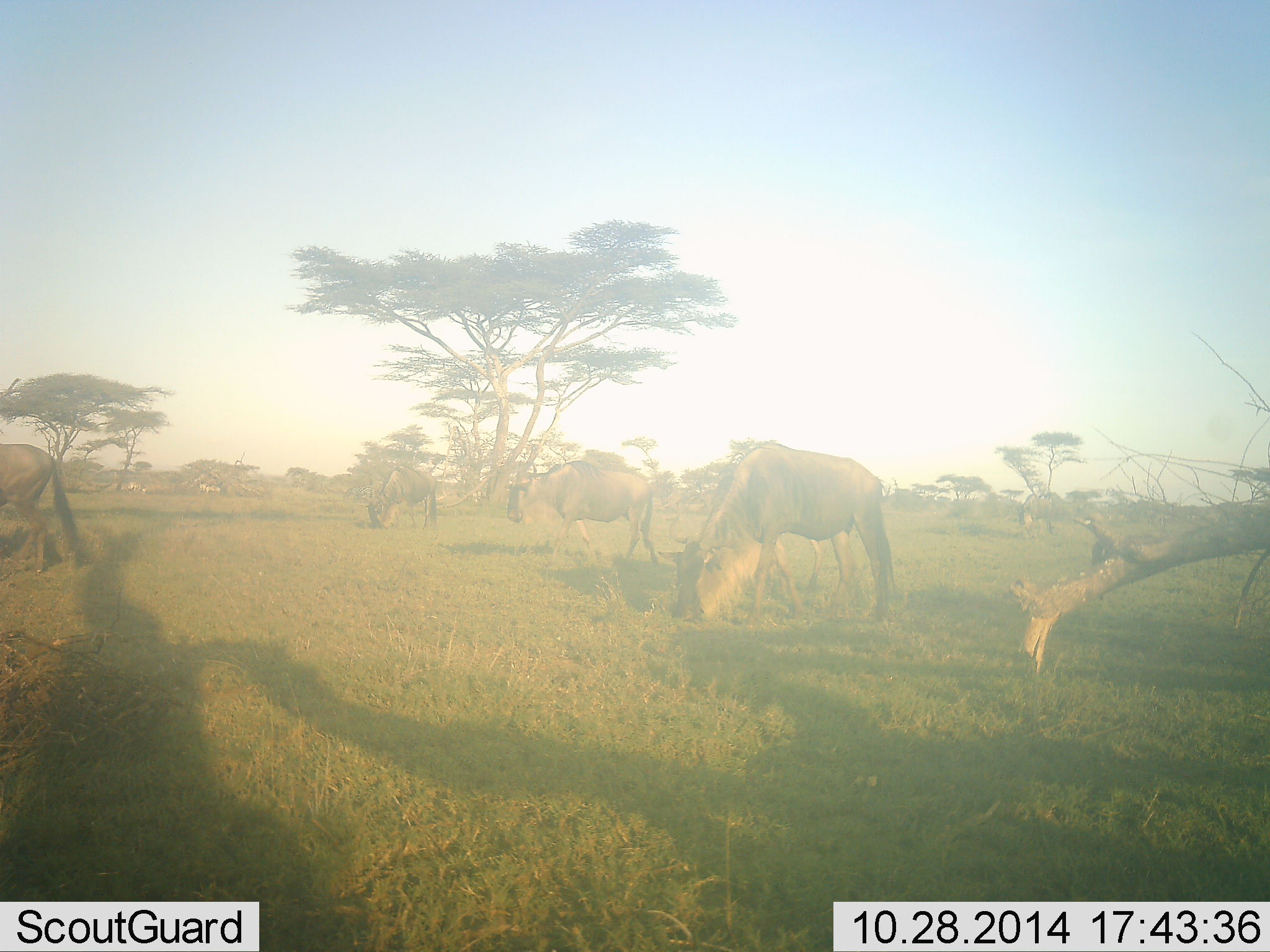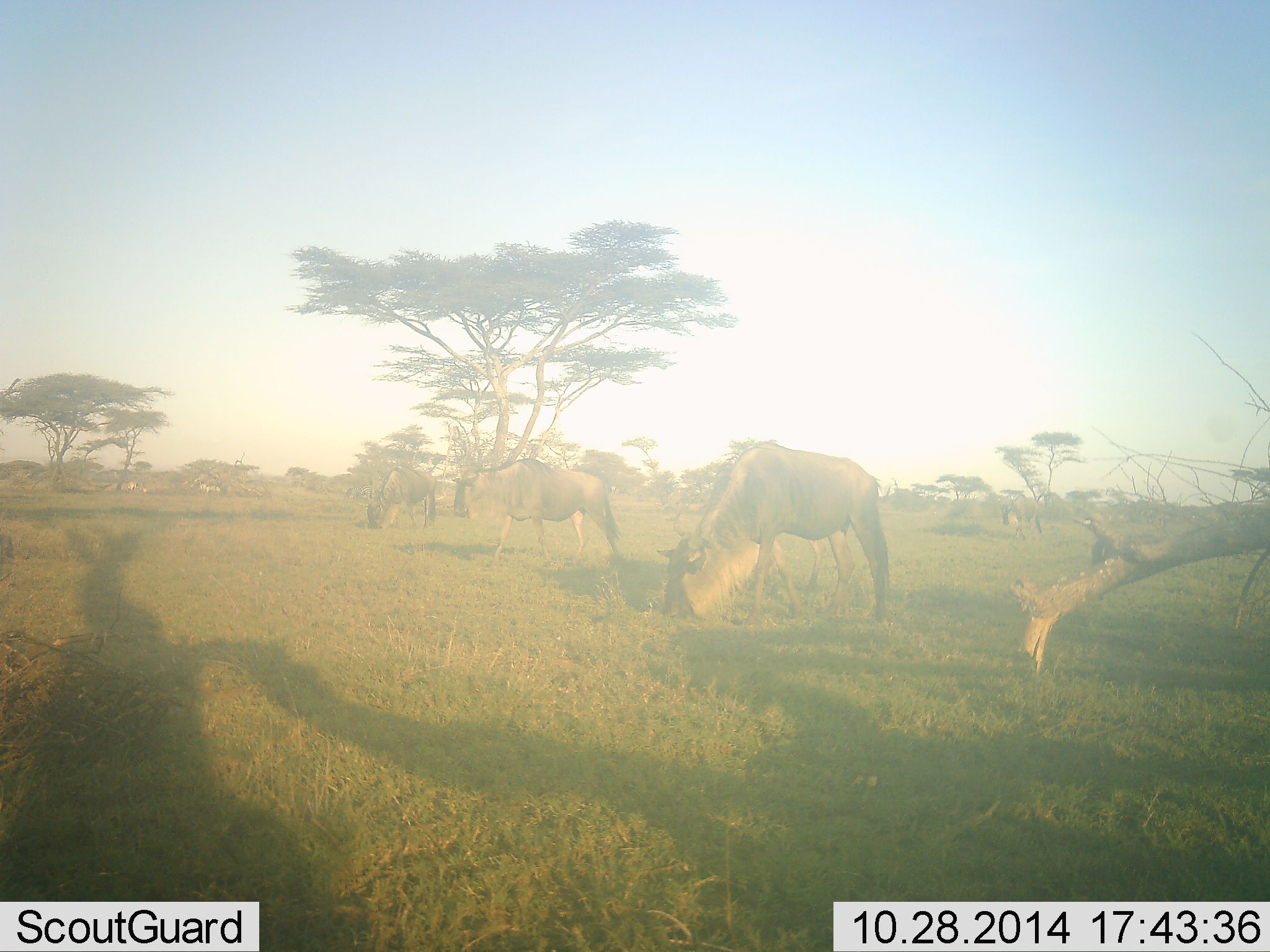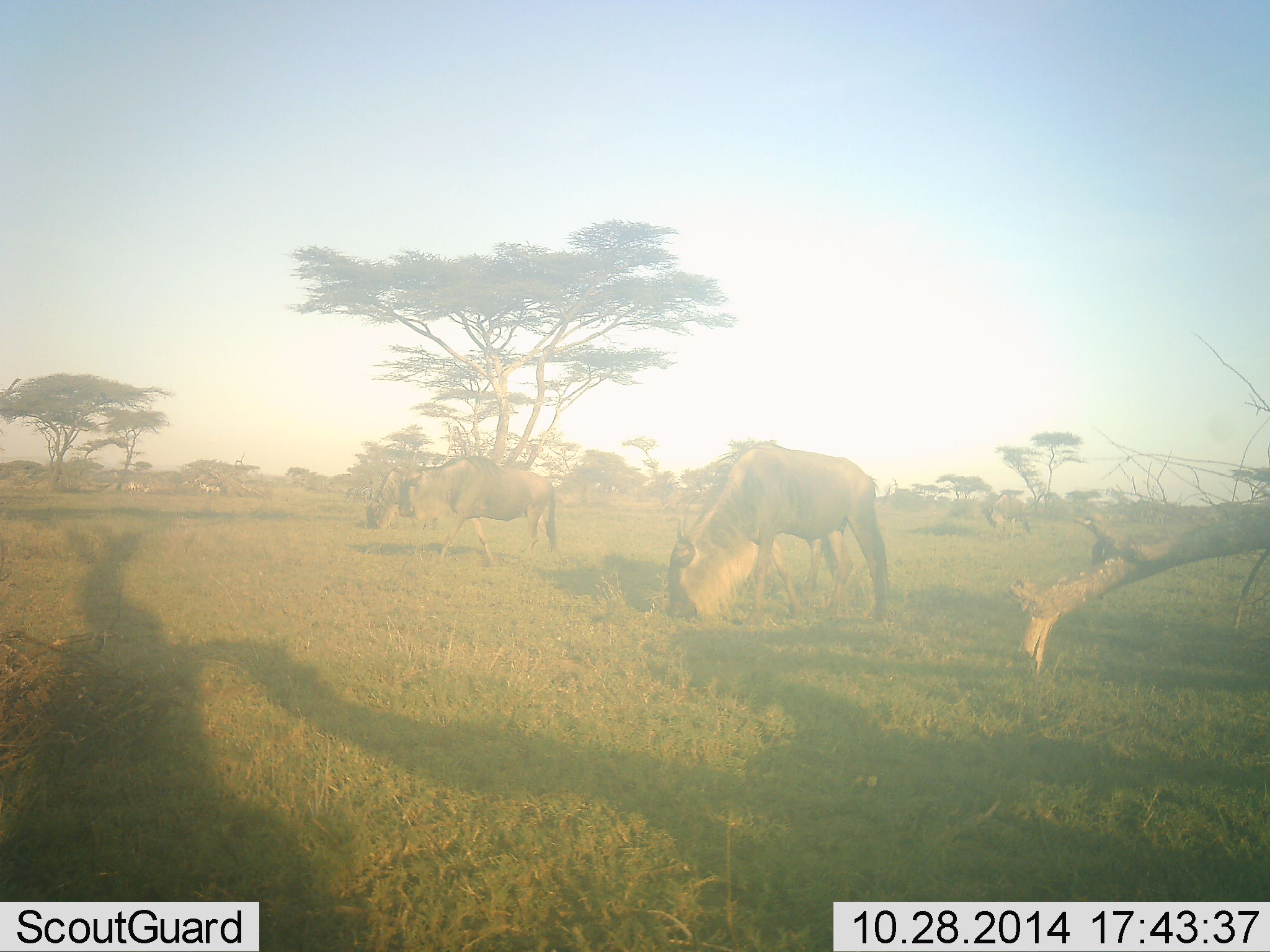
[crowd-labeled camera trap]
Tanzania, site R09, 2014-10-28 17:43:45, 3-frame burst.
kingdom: Animalia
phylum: Chordata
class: Mammalia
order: Artiodactyla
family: Bovidae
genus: Connochaetes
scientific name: Connochaetes taurinus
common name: blue wildebeest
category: wildebeest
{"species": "wildebeest (blue wildebeest) (Connochaetes taurinus)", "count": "5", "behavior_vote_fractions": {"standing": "20%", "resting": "0%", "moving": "80%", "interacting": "0%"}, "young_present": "0%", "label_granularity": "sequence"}